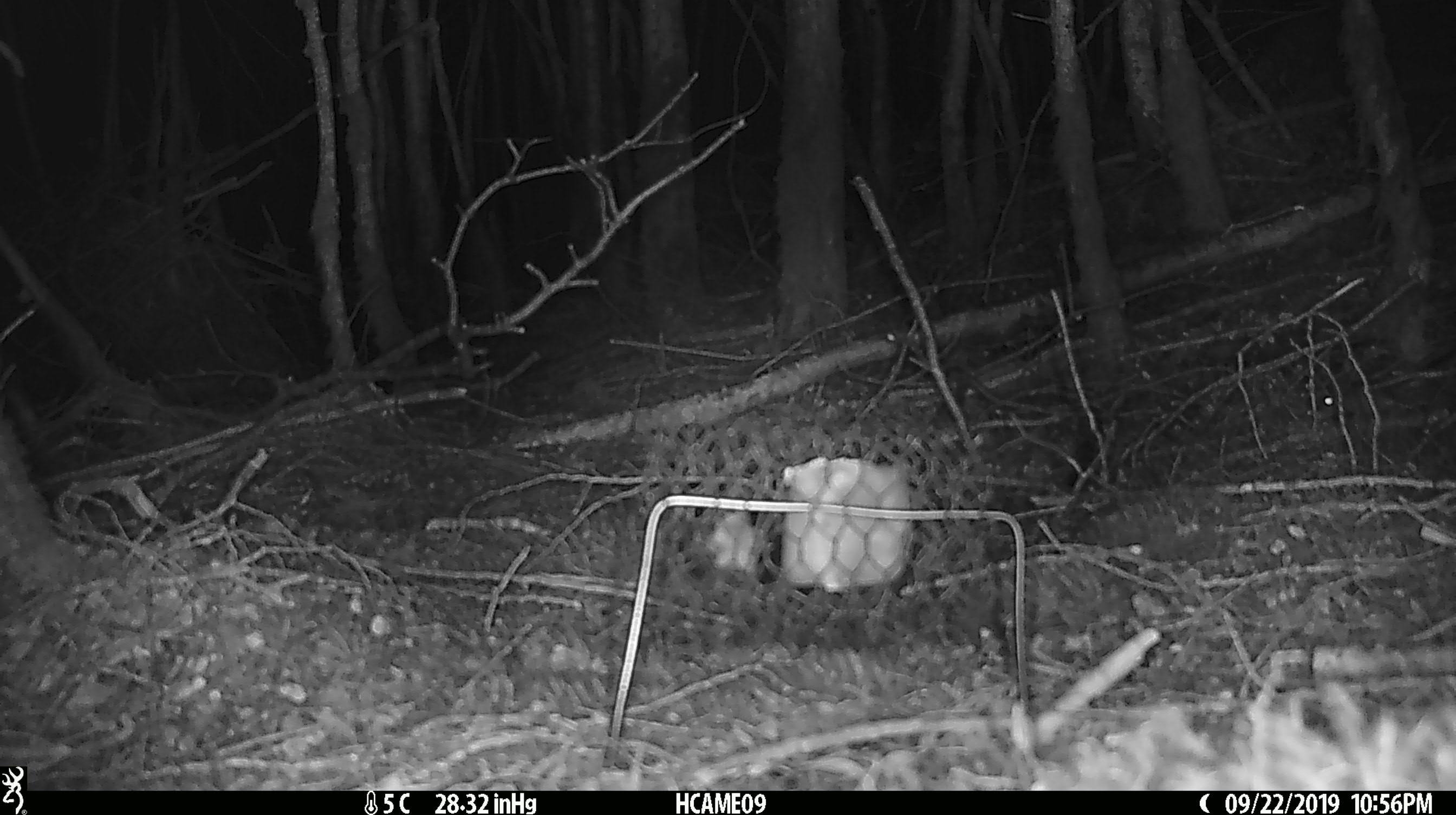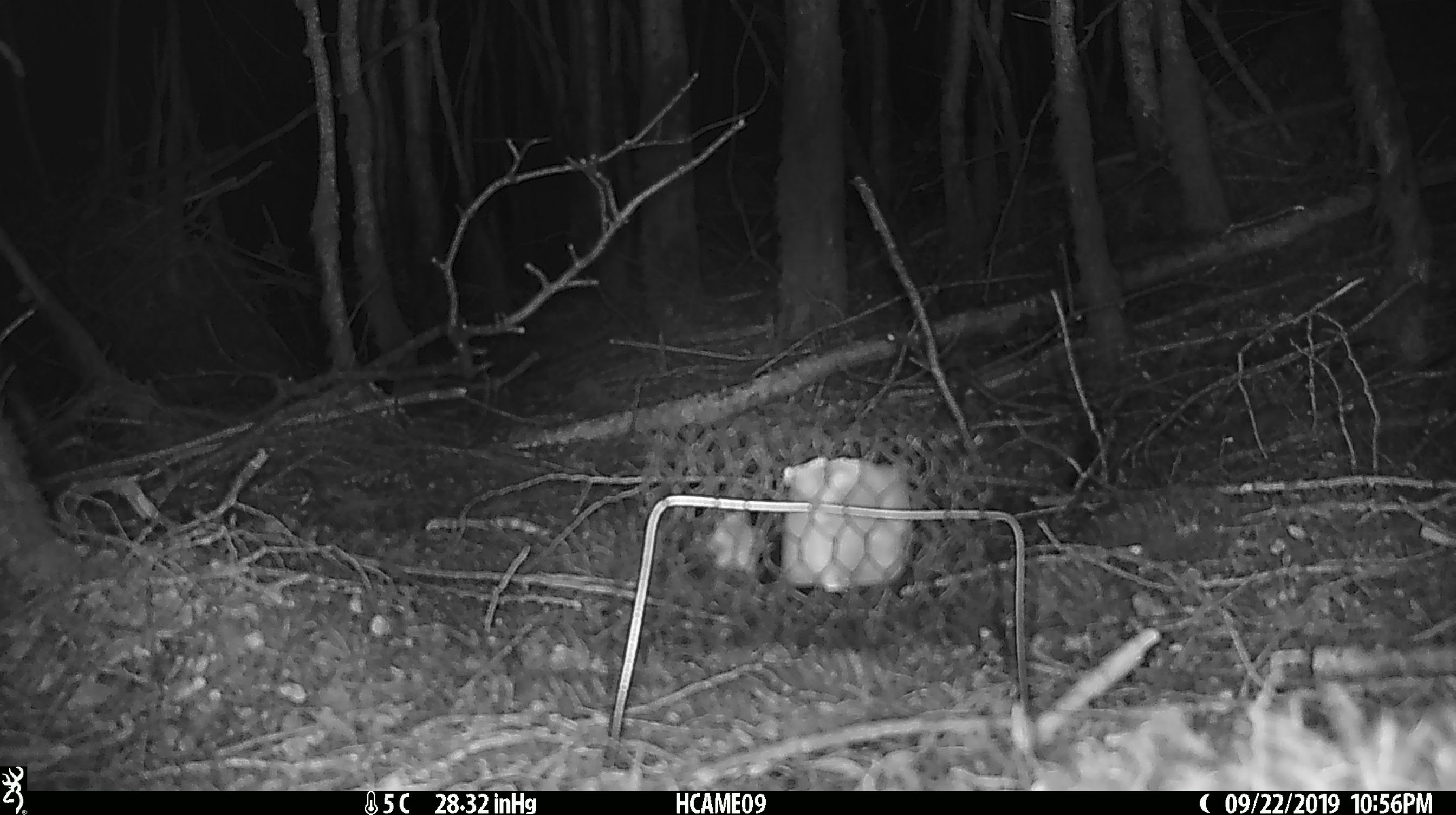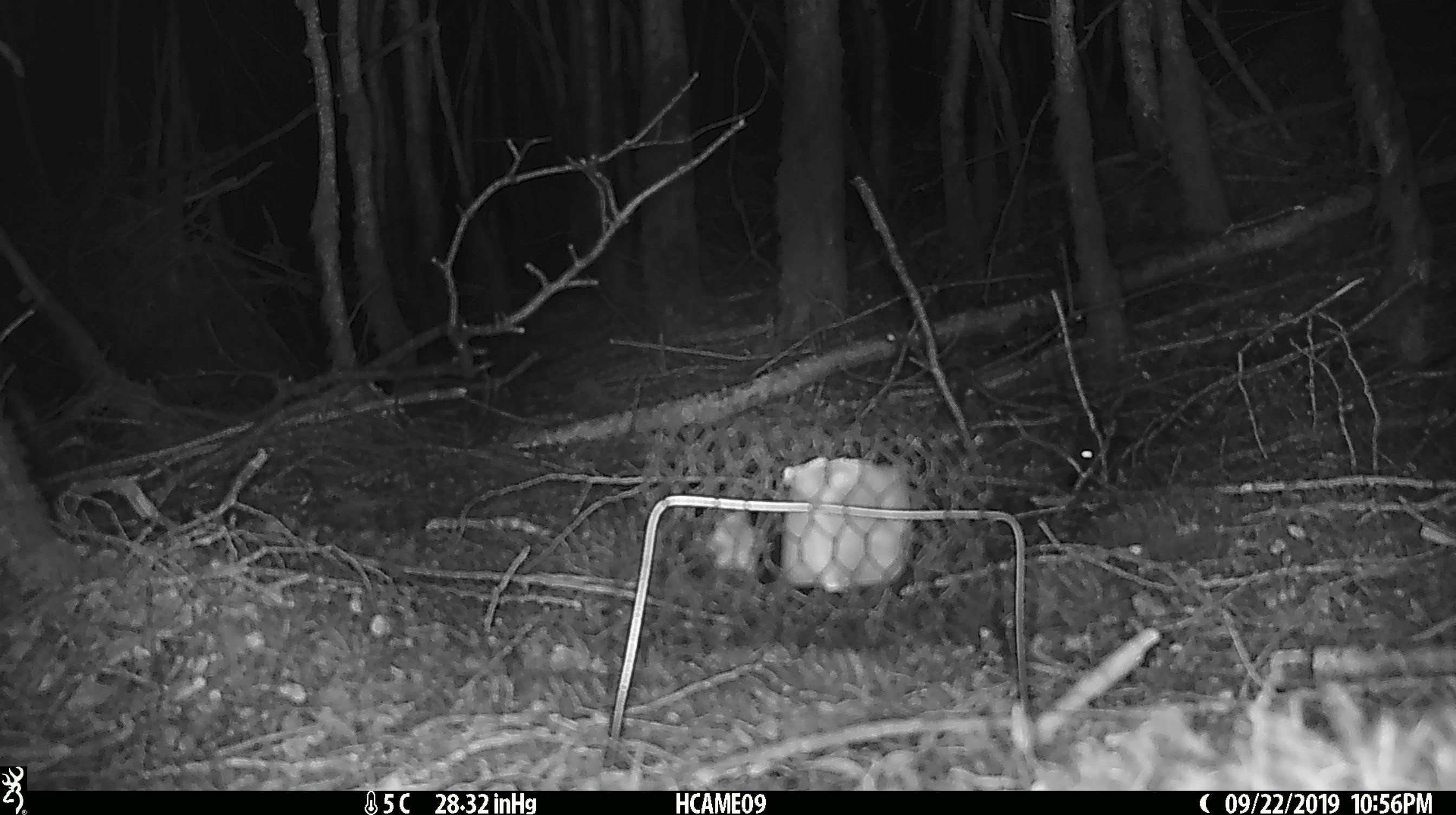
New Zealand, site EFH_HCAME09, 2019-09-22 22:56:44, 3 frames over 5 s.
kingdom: Animalia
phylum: Chordata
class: Mammalia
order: Rodentia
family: Muridae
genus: Mus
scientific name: Mus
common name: mouse